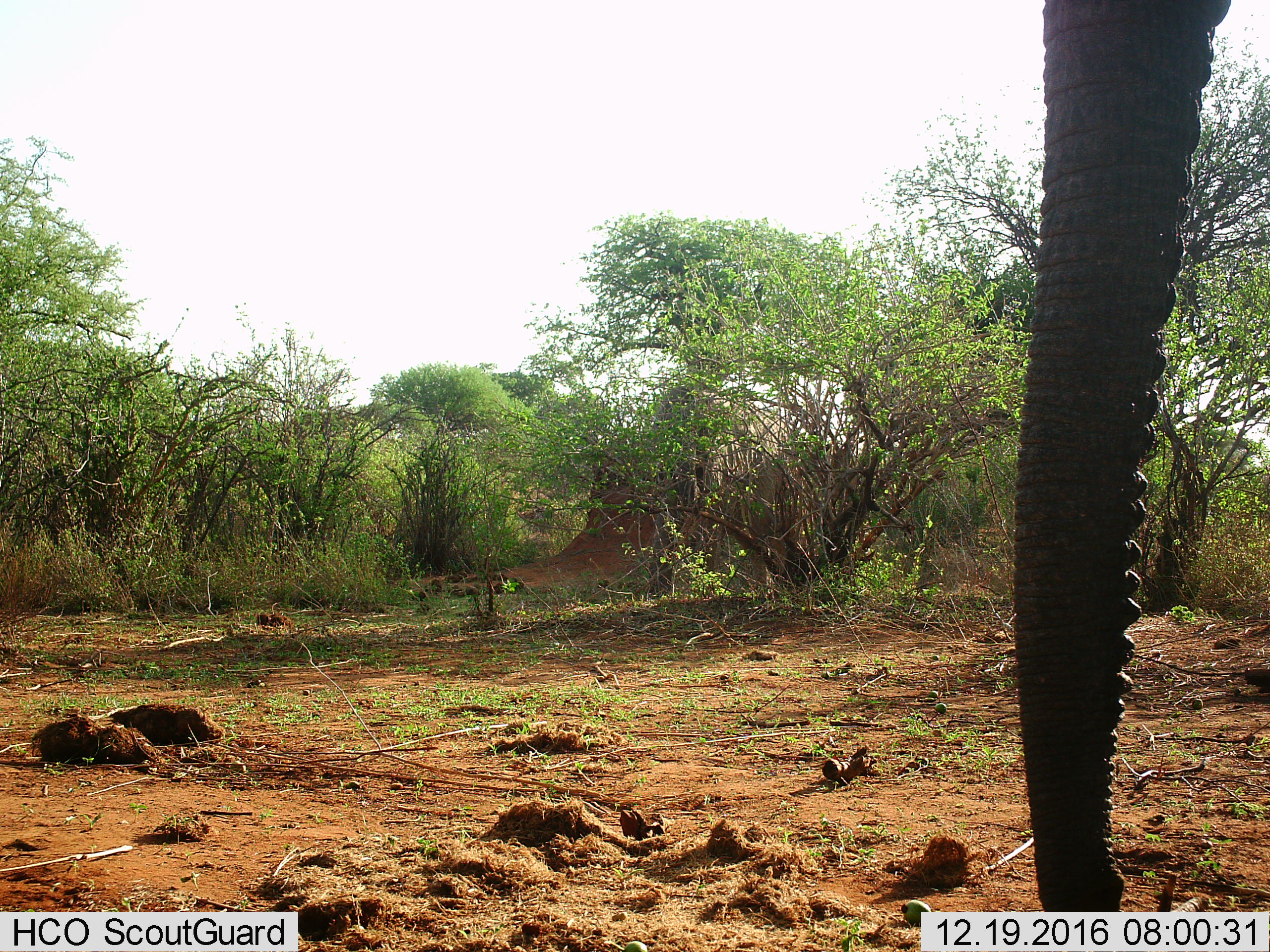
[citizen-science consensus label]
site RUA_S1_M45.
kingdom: Animalia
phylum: Chordata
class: Mammalia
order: Proboscidea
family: Elephantidae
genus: Loxodonta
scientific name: Loxodonta africana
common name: african bush elephant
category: elephant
Elephant (african bush elephant) (Loxodonta africana), count 1. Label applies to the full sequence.